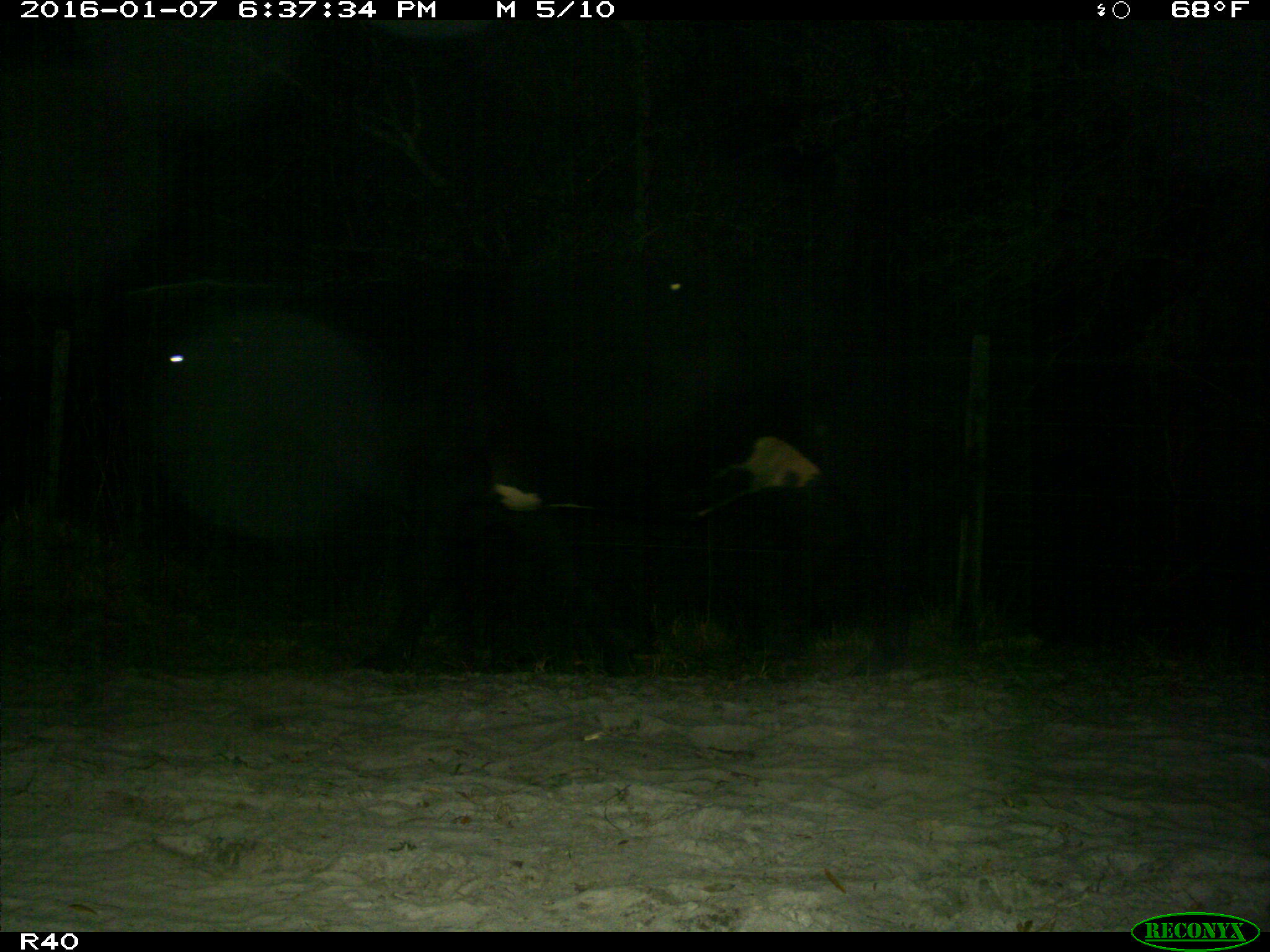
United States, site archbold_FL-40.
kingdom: Animalia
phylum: Chordata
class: Mammalia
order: Artiodactyla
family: Bovidae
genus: Bos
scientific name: Bos taurus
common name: domestic cow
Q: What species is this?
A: Bos taurus (domestic cow).